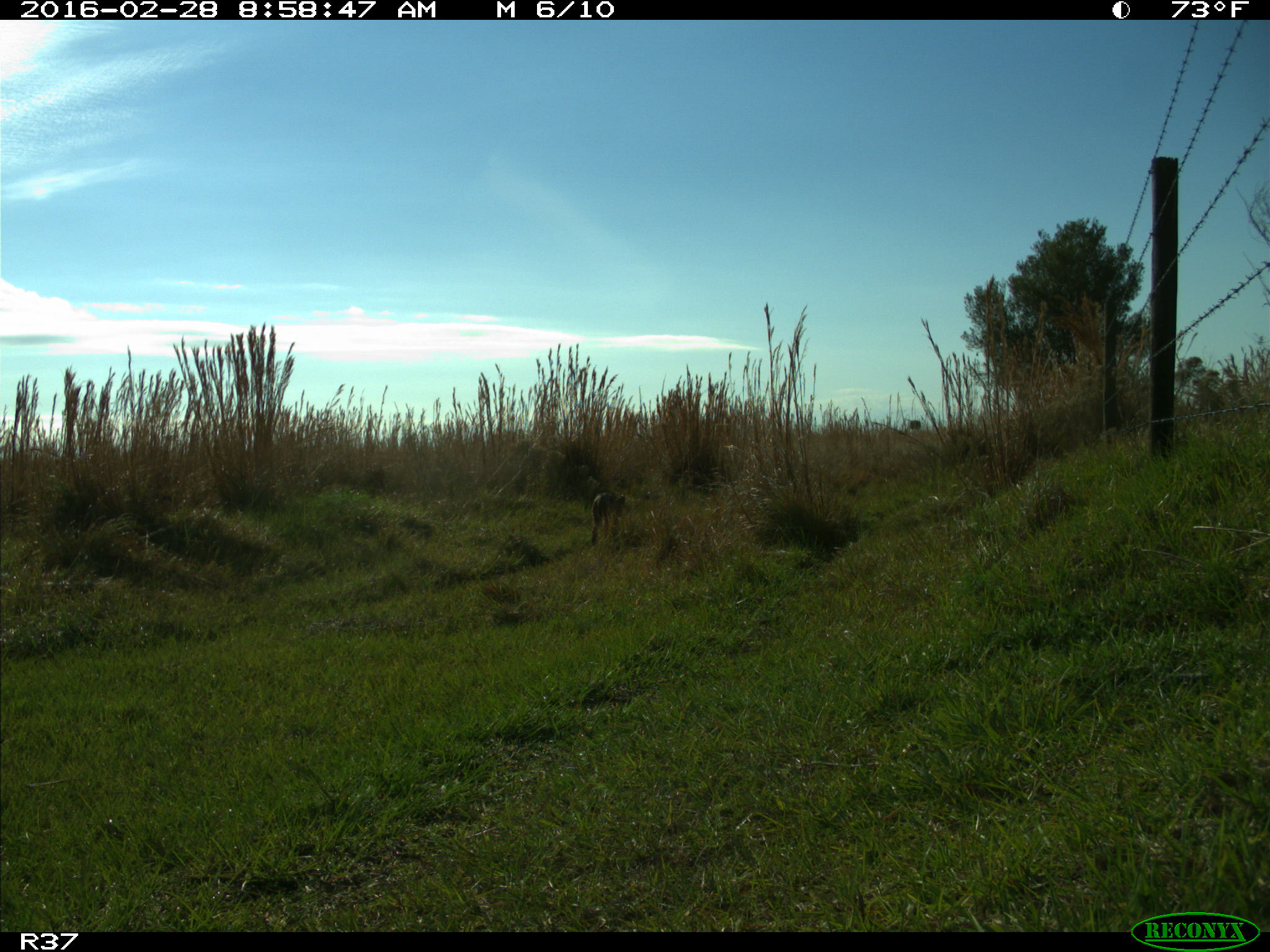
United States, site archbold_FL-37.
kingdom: Animalia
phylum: Chordata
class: Mammalia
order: Carnivora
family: Felidae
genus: Lynx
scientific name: Lynx rufus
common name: bobcat